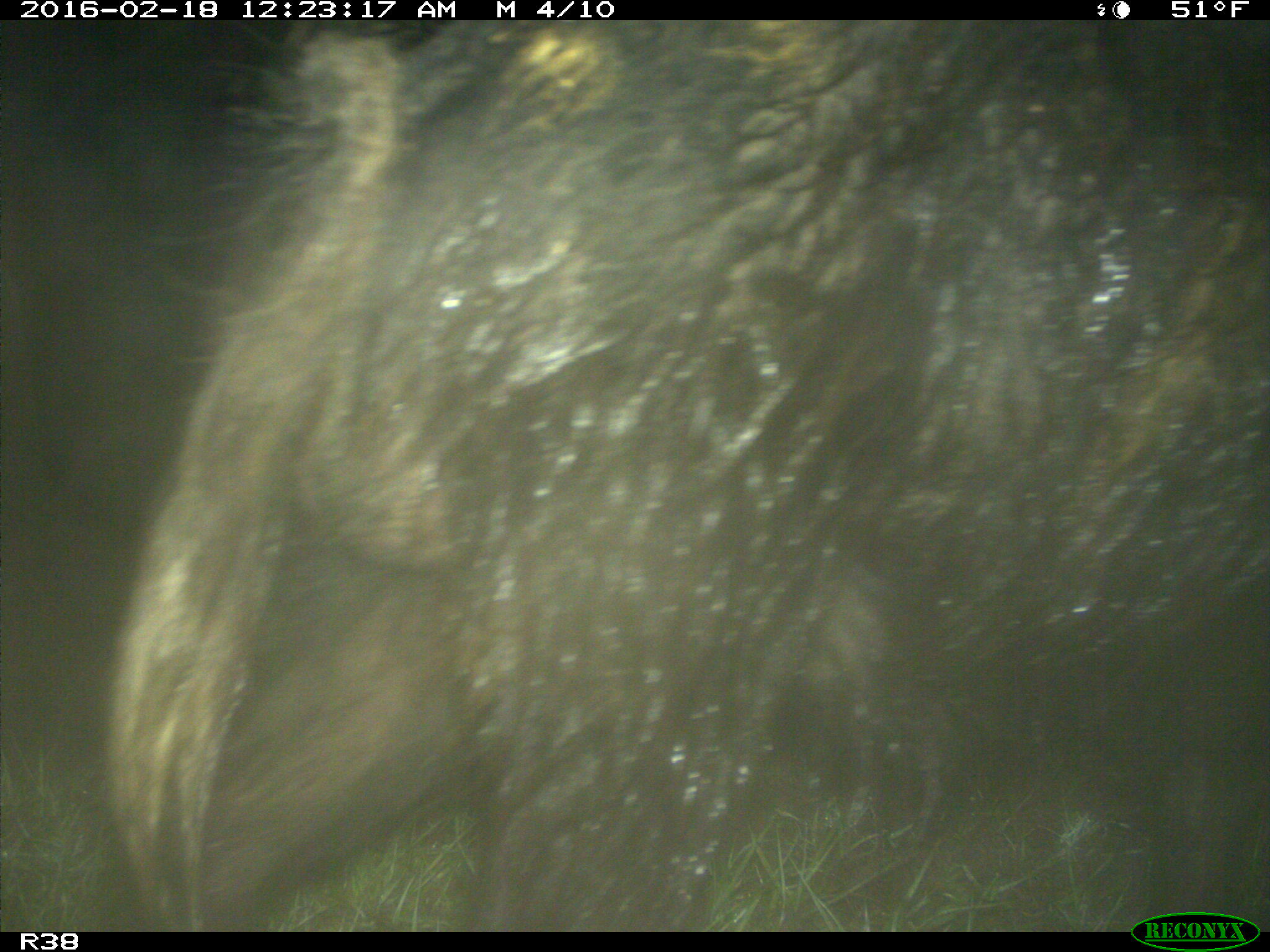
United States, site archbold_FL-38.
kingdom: Animalia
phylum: Chordata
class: Mammalia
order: Artiodactyla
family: Suidae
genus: Sus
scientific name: Sus scrofa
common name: wild boar